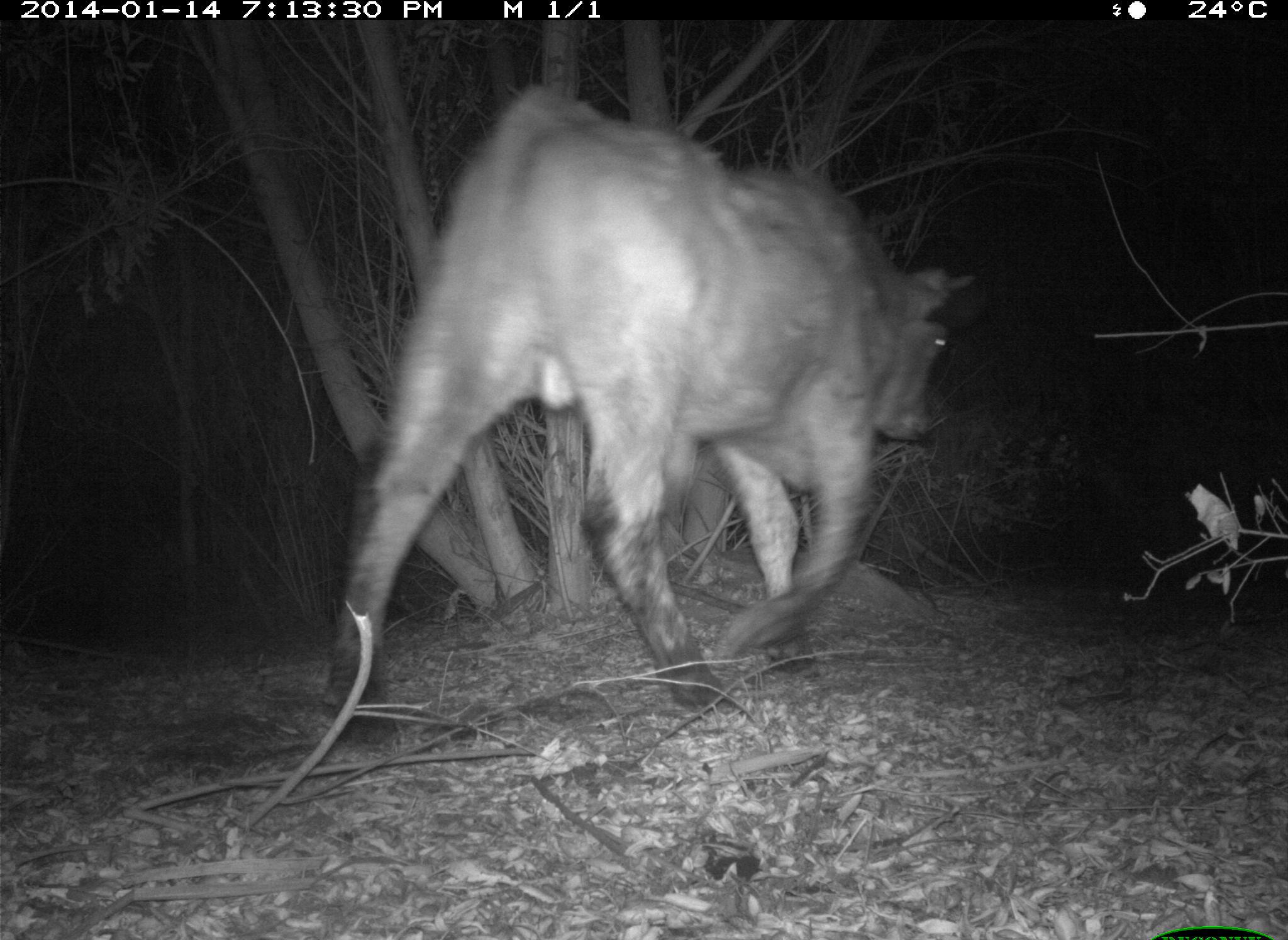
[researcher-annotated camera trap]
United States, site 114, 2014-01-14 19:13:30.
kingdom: Animalia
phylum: Chordata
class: Mammalia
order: Artiodactyla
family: Bovidae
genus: Bos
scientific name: Bos taurus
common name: cow